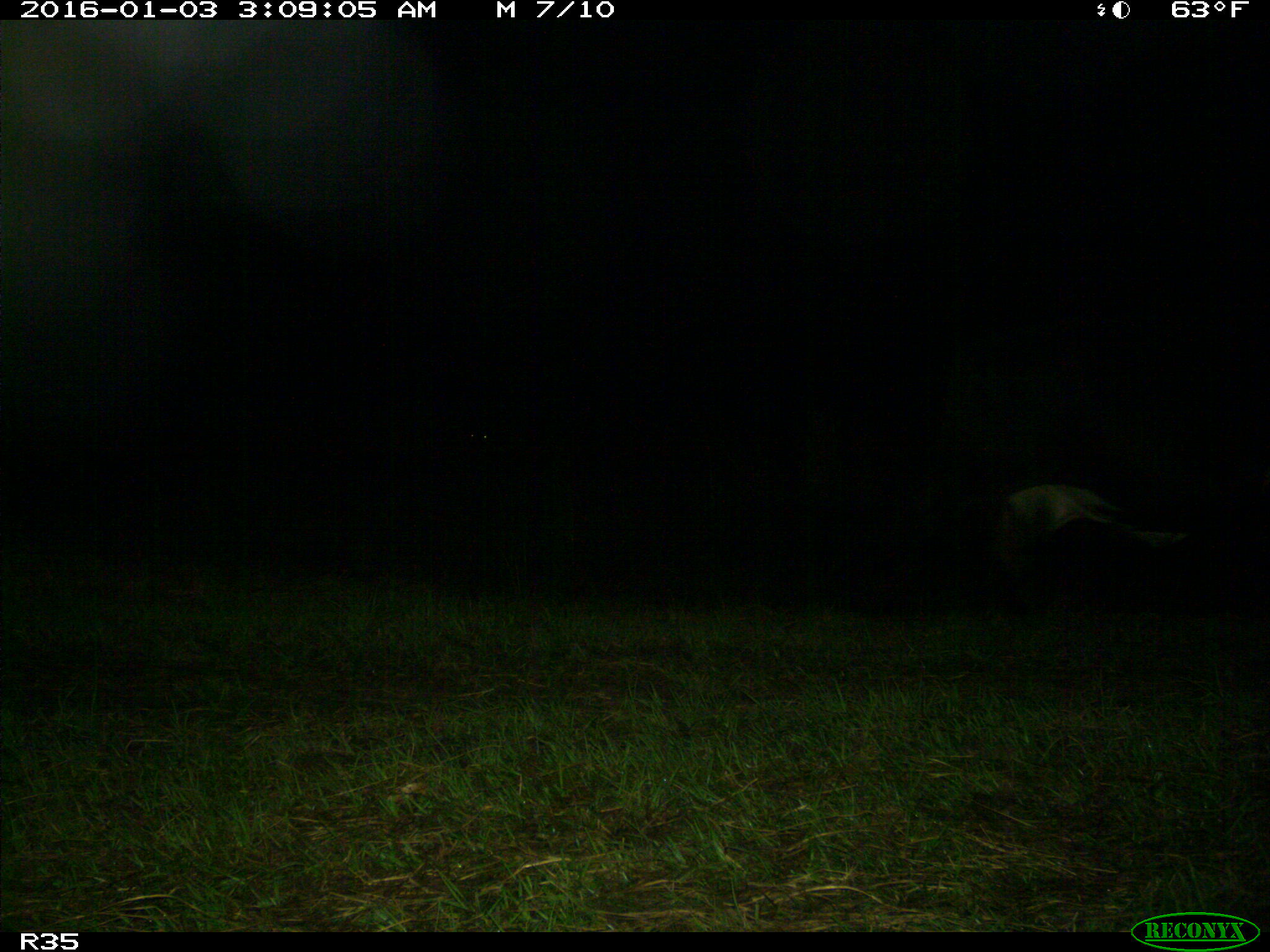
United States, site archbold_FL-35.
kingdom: Animalia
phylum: Chordata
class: Mammalia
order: Artiodactyla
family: Bovidae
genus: Bos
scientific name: Bos taurus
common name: domestic cow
Bos taurus (domestic cow).